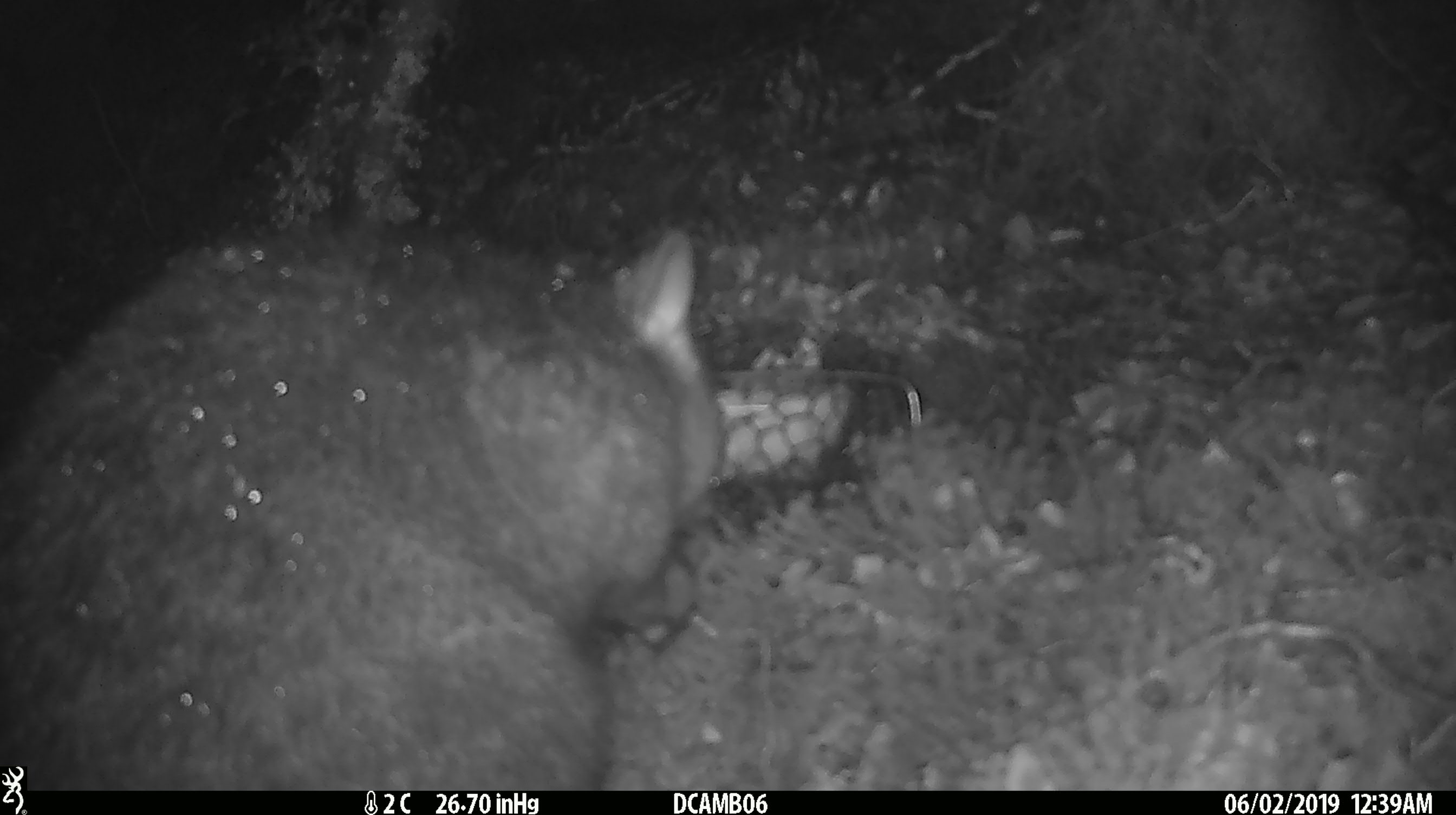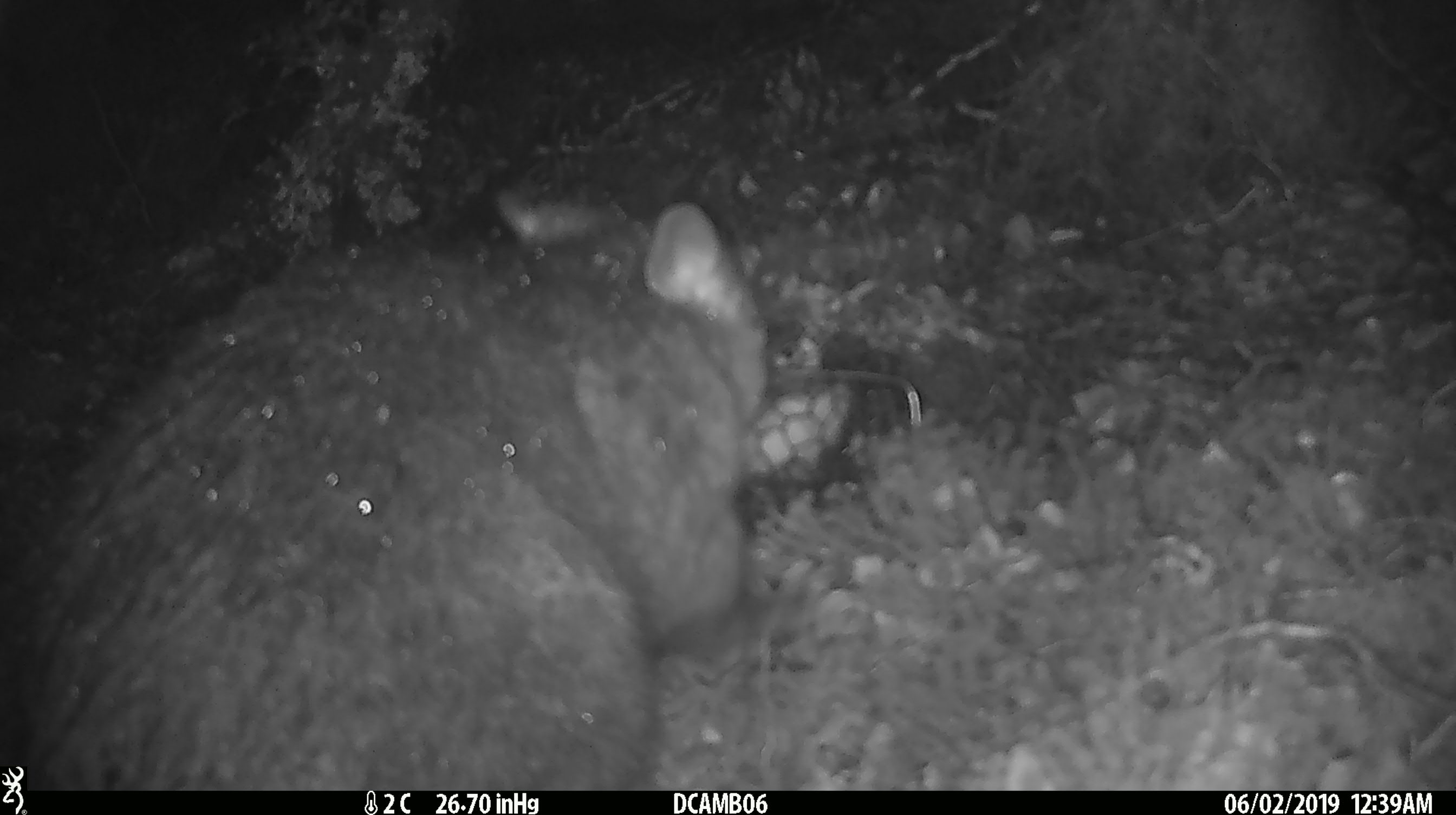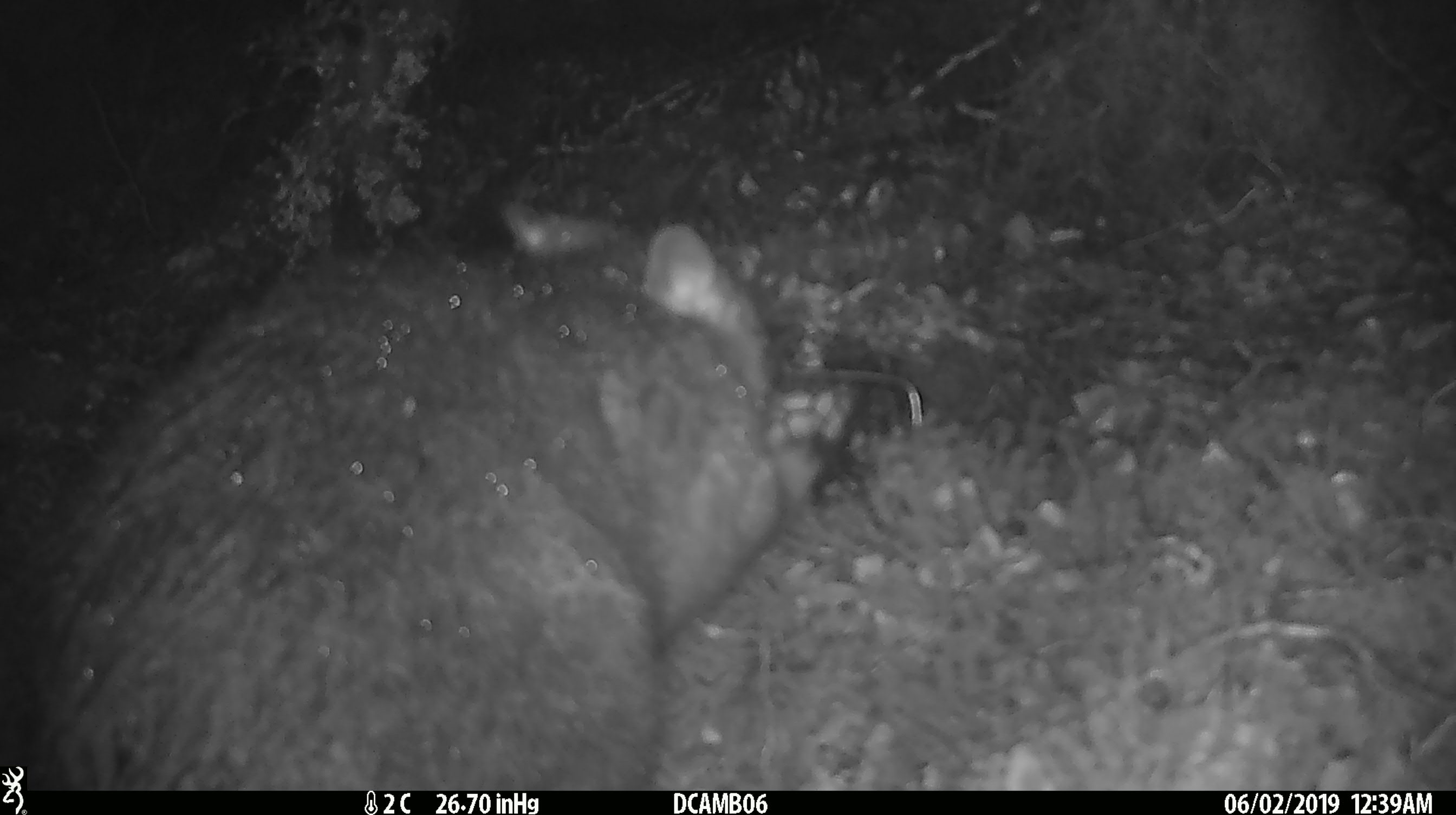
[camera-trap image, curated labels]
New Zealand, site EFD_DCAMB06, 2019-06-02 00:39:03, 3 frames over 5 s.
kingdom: Animalia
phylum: Chordata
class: Mammalia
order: Diprotodontia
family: Phalangeridae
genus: Trichosurus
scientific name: Trichosurus vulpecula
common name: common brushtail possum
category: possum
Possum (common brushtail possum) (Trichosurus vulpecula).